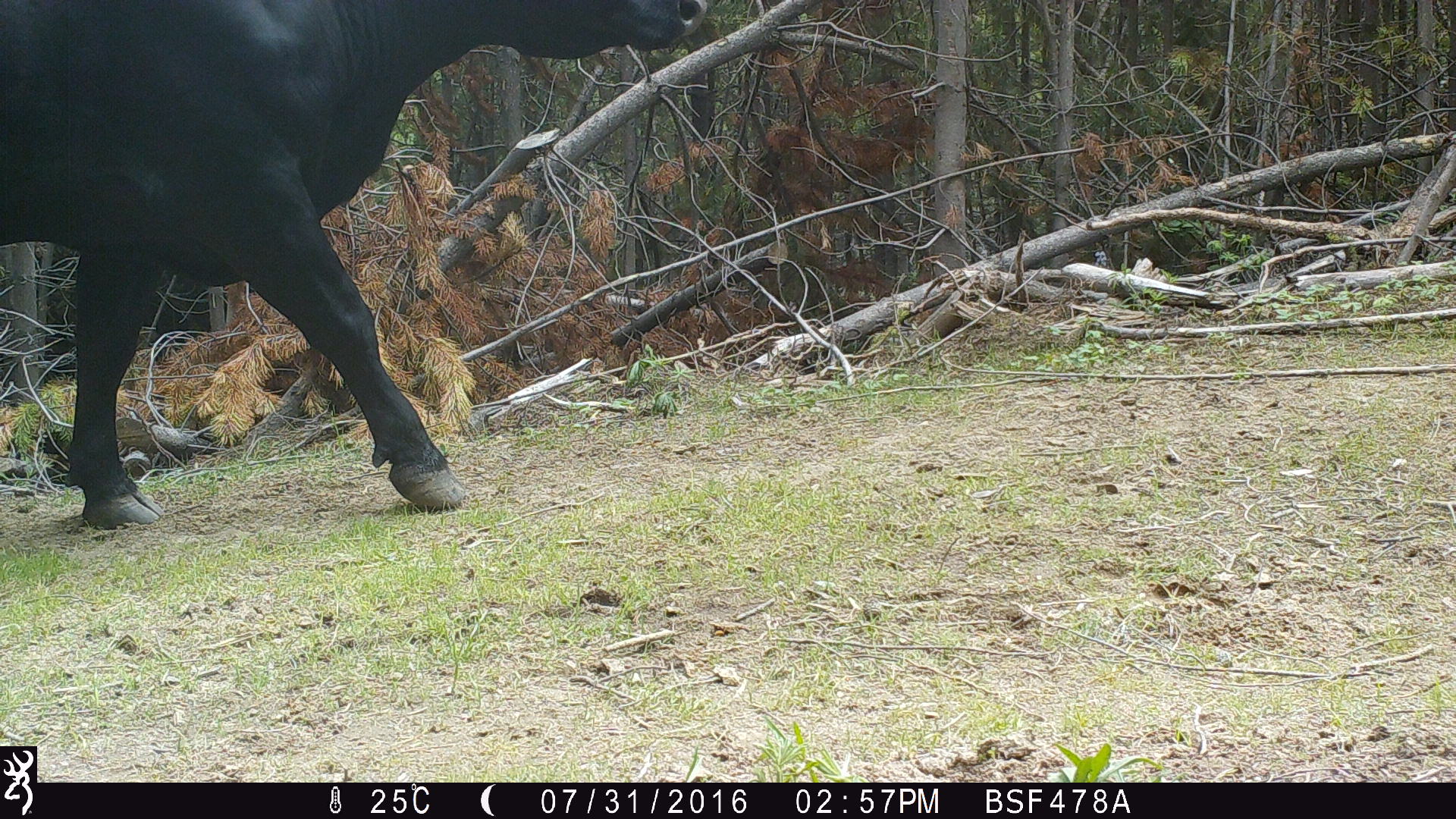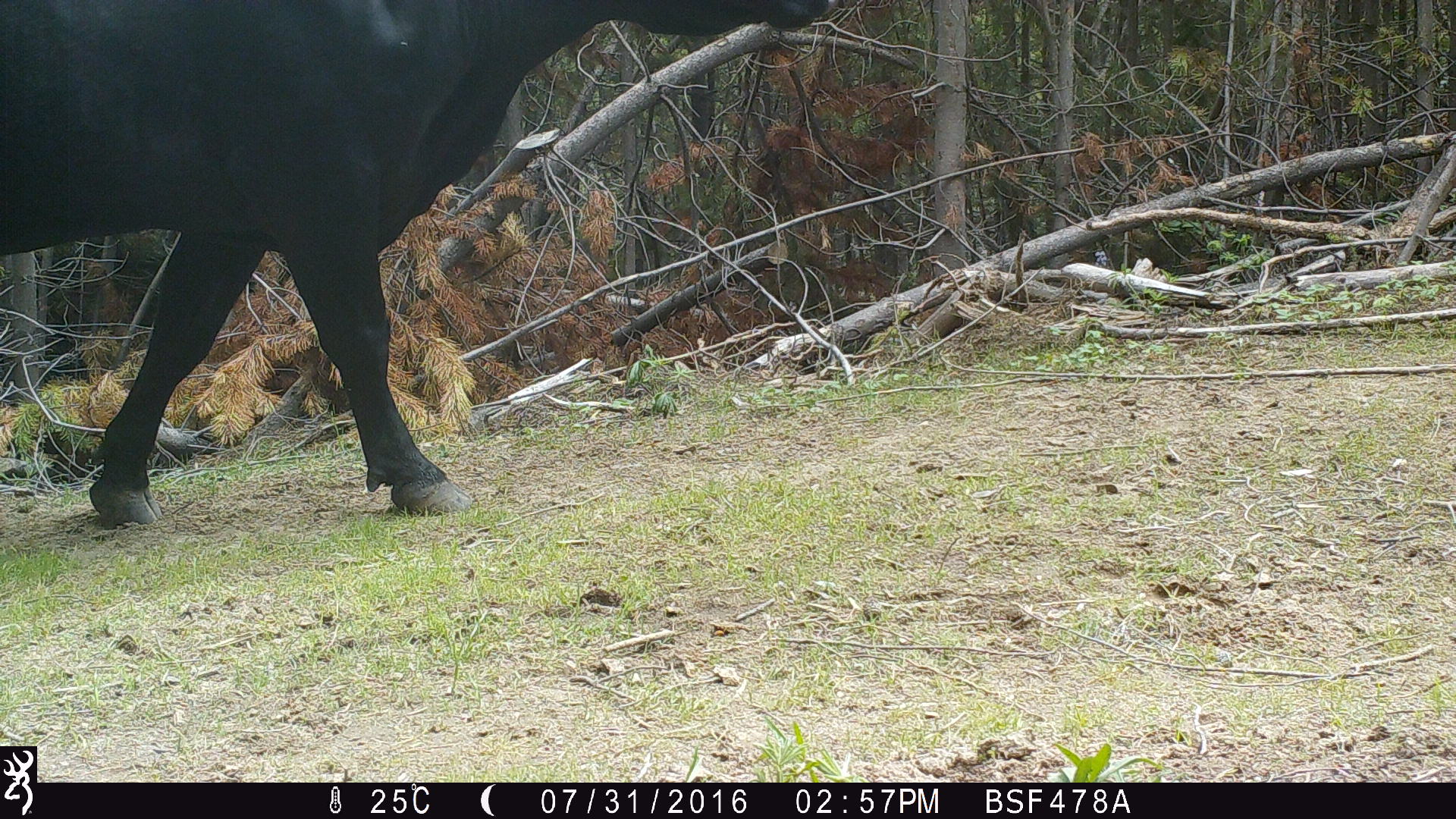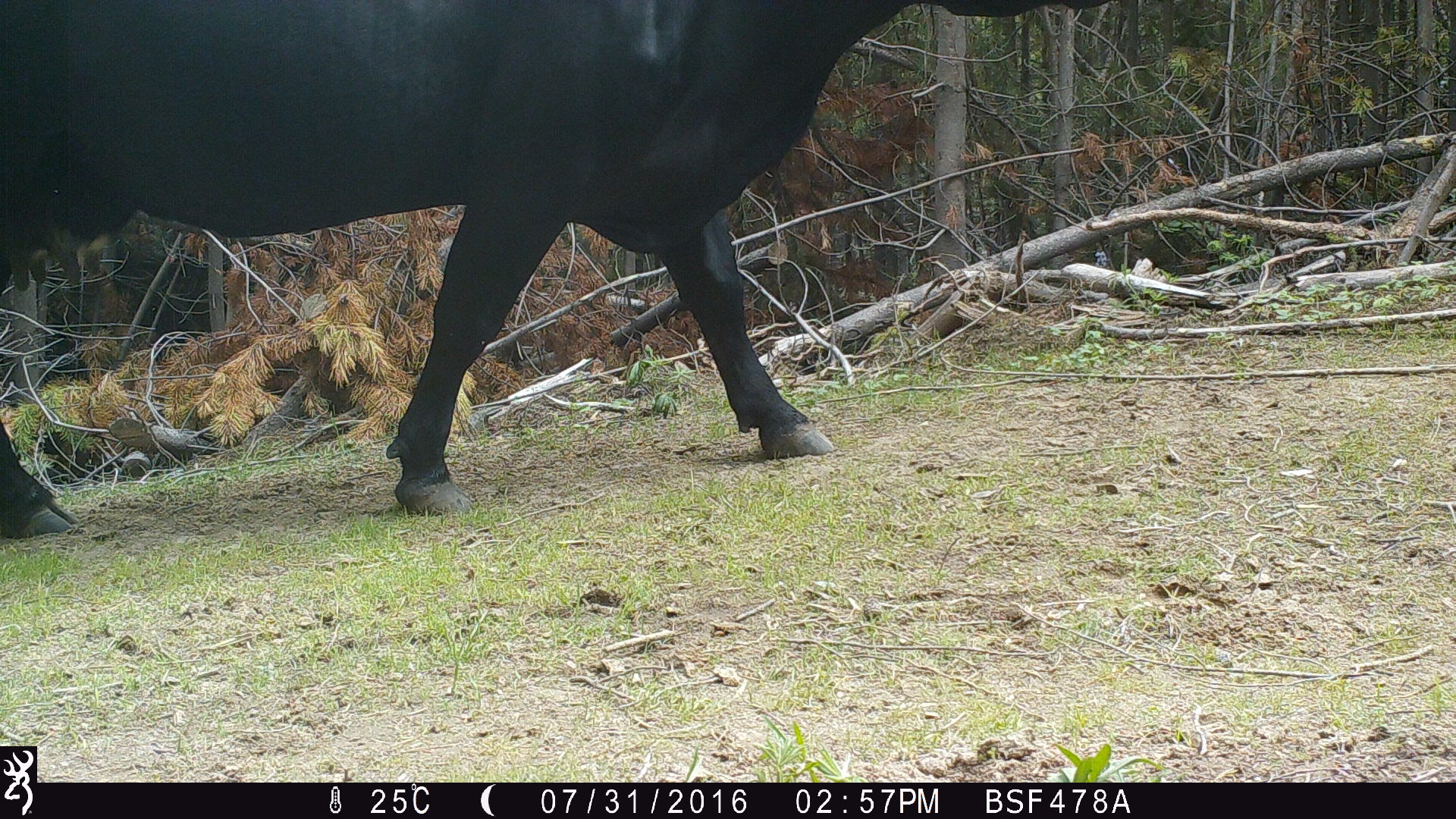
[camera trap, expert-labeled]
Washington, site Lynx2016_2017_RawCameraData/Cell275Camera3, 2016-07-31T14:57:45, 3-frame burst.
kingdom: Animalia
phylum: Chordata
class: Mammalia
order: Artiodactyla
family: Bovidae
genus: Bos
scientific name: Bos taurus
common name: domestic cattle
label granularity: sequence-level